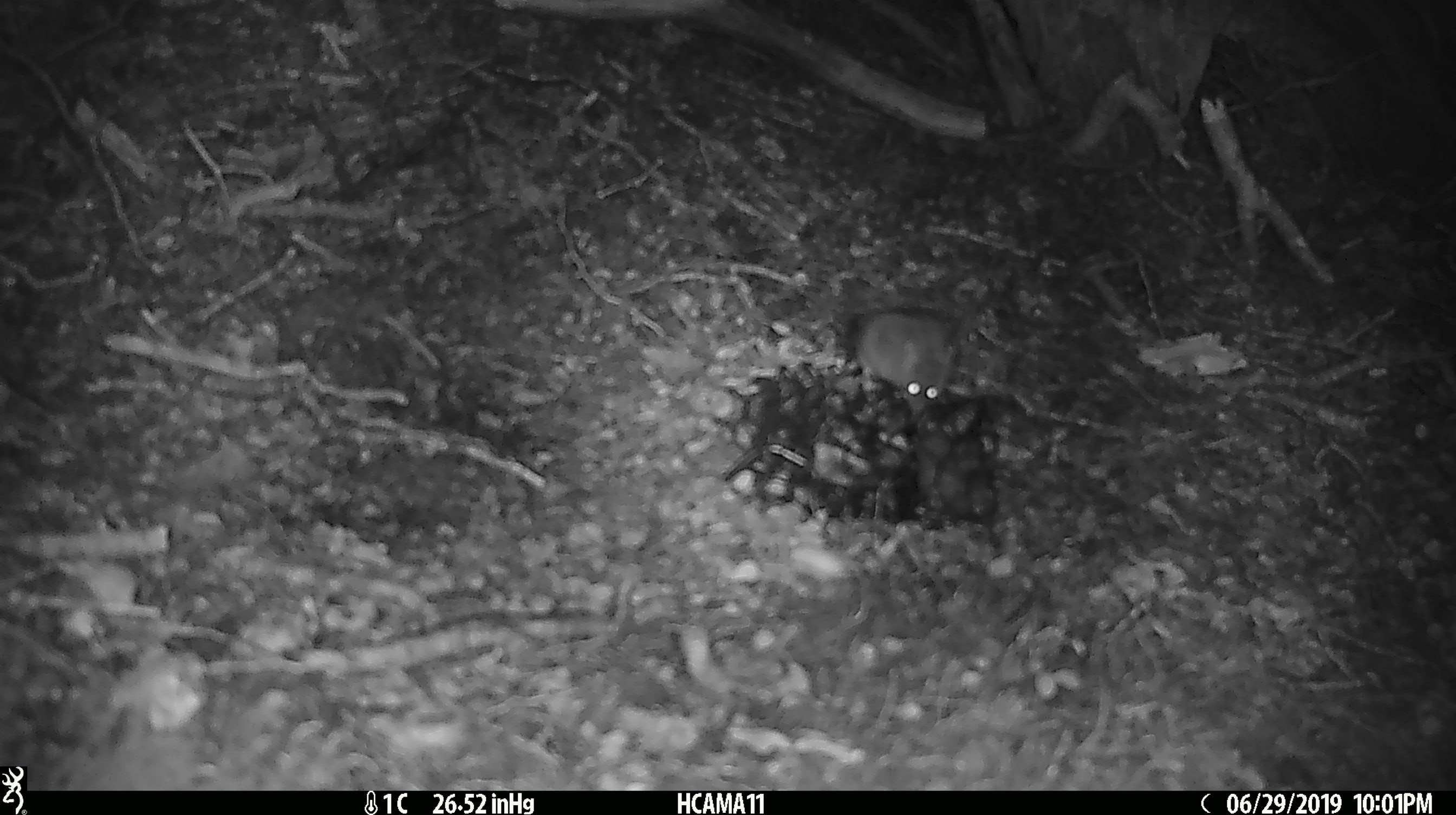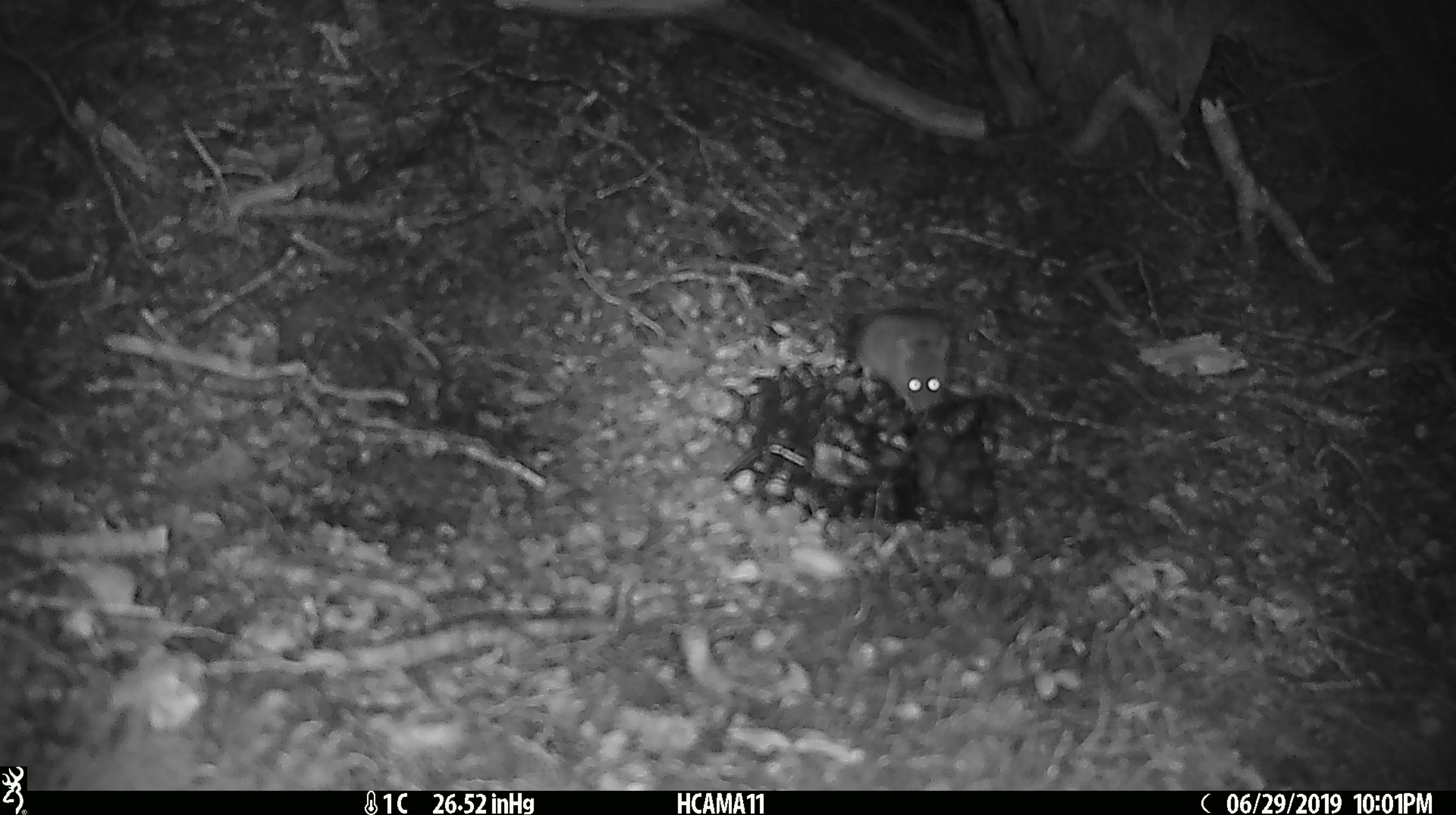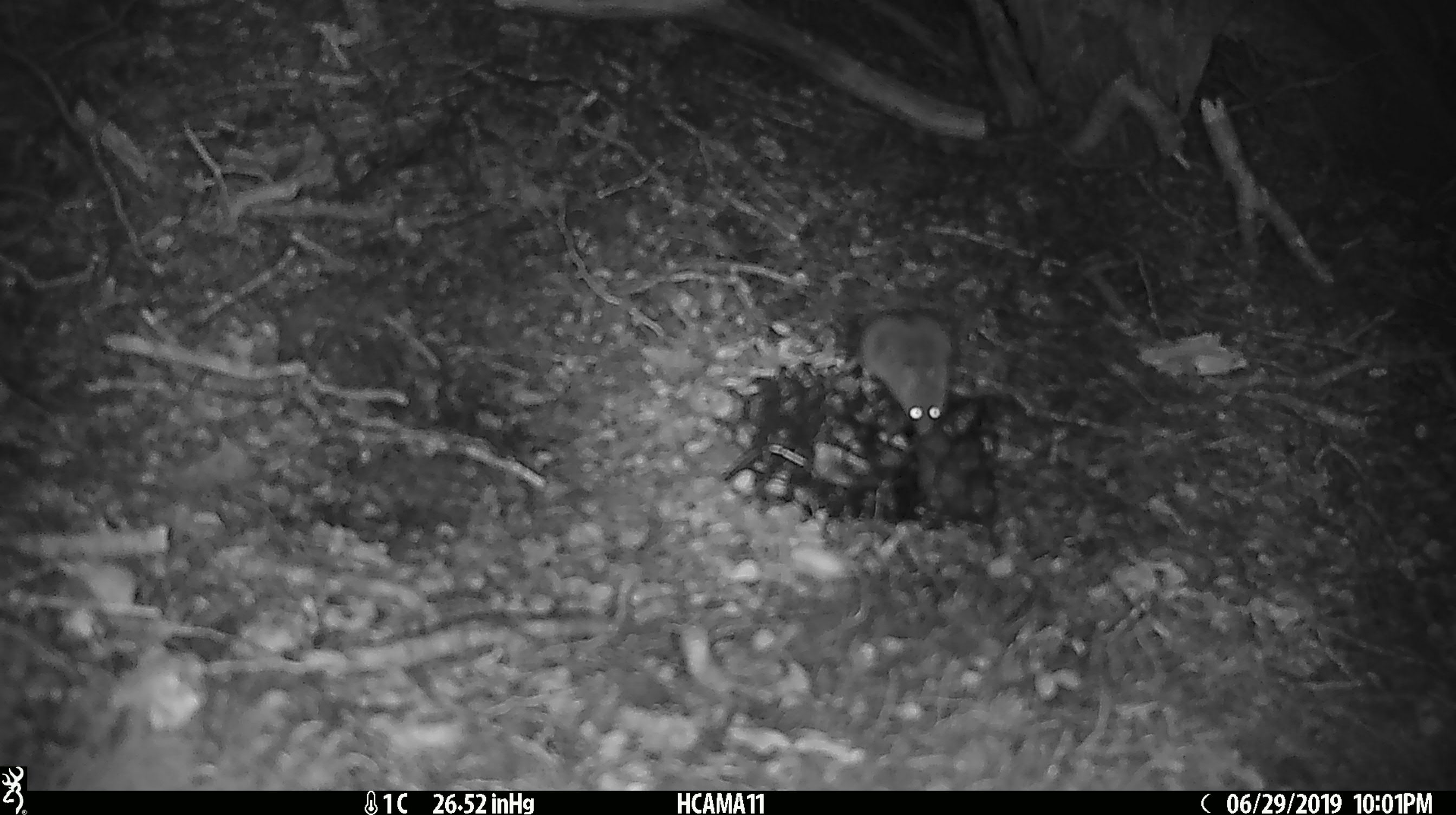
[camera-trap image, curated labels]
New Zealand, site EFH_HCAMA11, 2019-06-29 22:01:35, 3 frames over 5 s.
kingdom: Animalia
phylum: Chordata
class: Mammalia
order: Rodentia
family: Muridae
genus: Mus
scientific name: Mus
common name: mouse